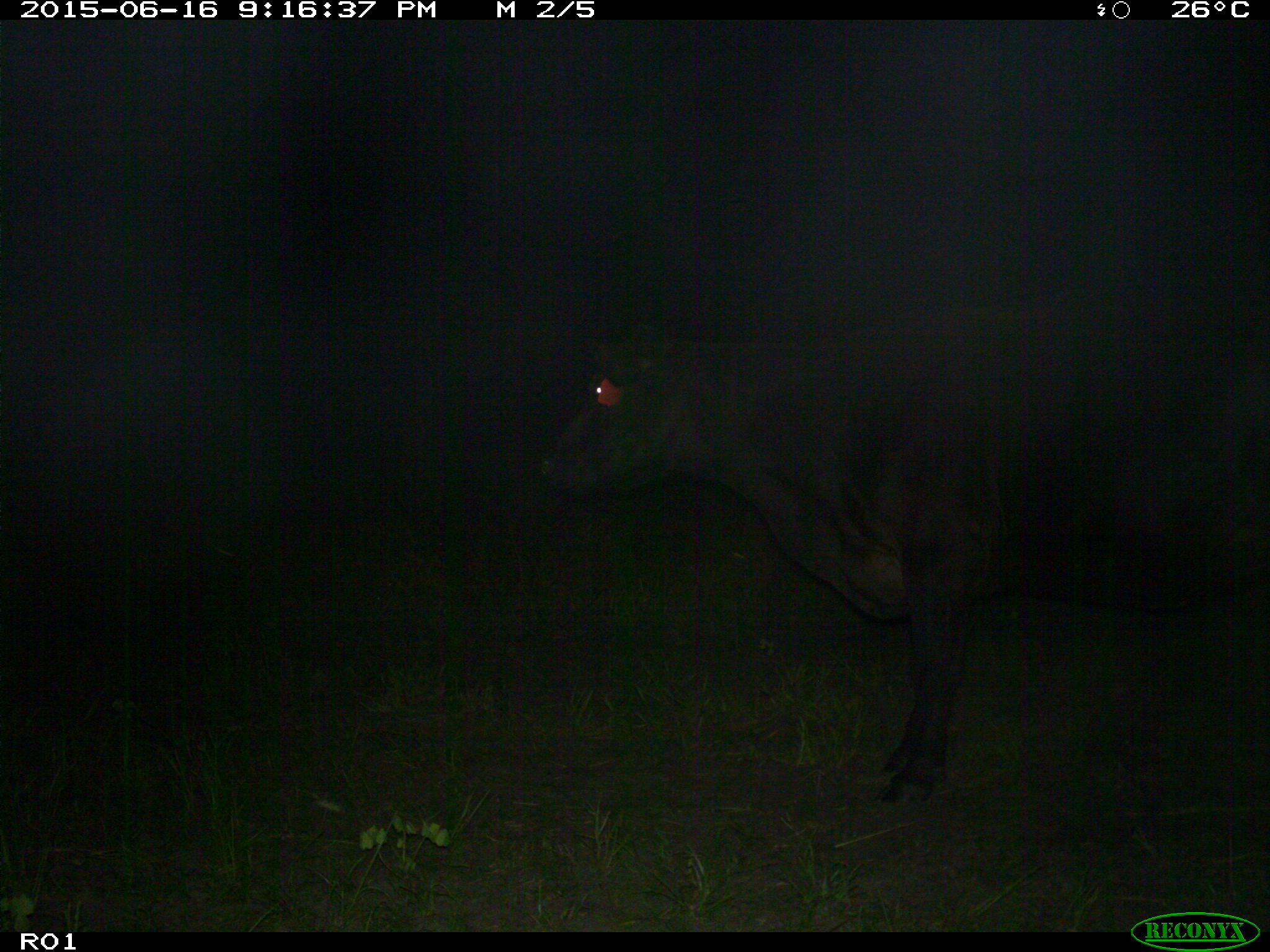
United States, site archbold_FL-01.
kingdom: Animalia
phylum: Chordata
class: Mammalia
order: Artiodactyla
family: Bovidae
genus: Bos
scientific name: Bos taurus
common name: domestic cow